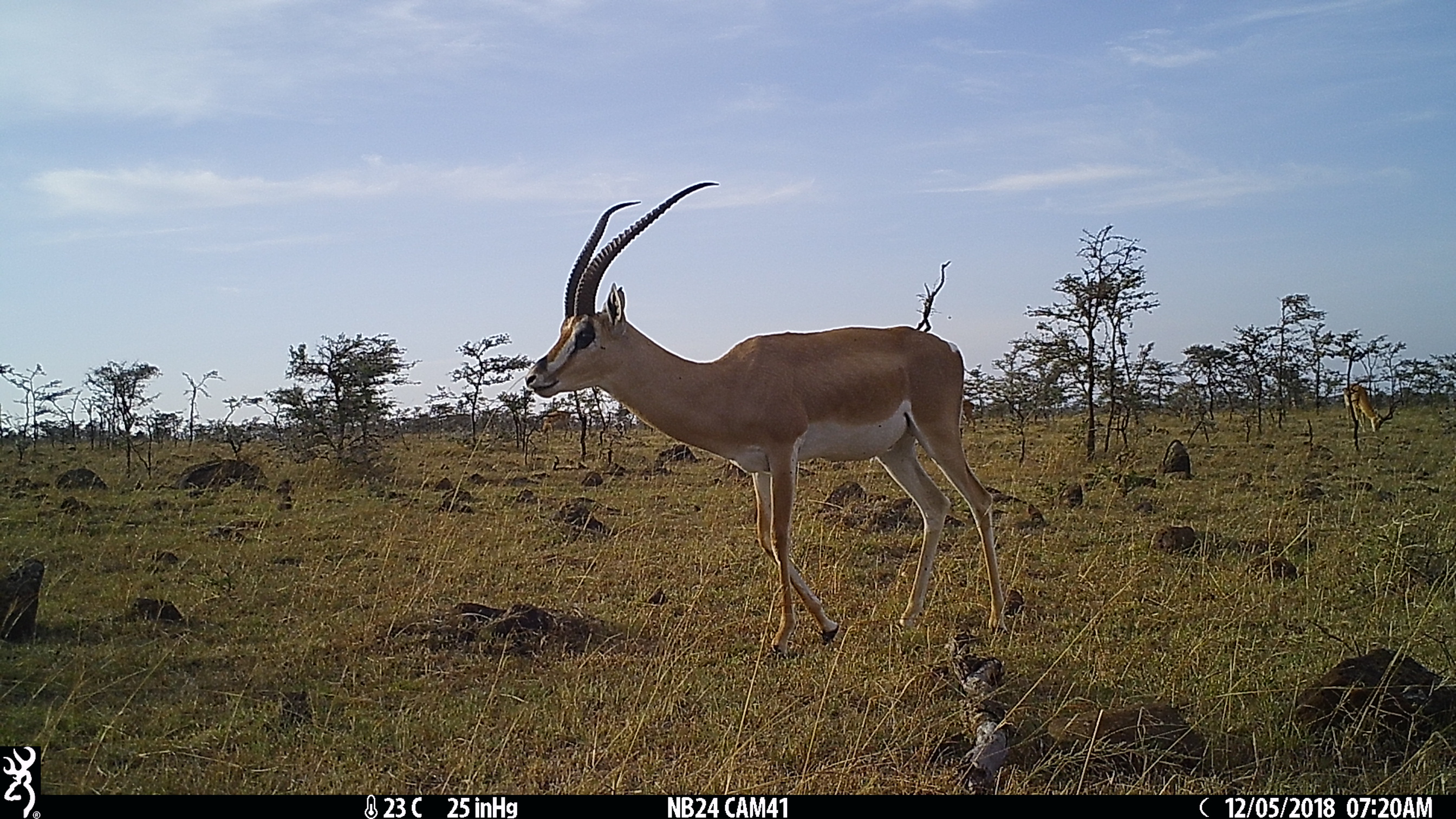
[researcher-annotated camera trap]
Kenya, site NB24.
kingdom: Animalia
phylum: Chordata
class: Mammalia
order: Artiodactyla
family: Bovidae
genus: Nanger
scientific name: Nanger granti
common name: grant's gazelle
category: gazelle grants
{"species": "gazelle grants (grant's gazelle) (Nanger granti)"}